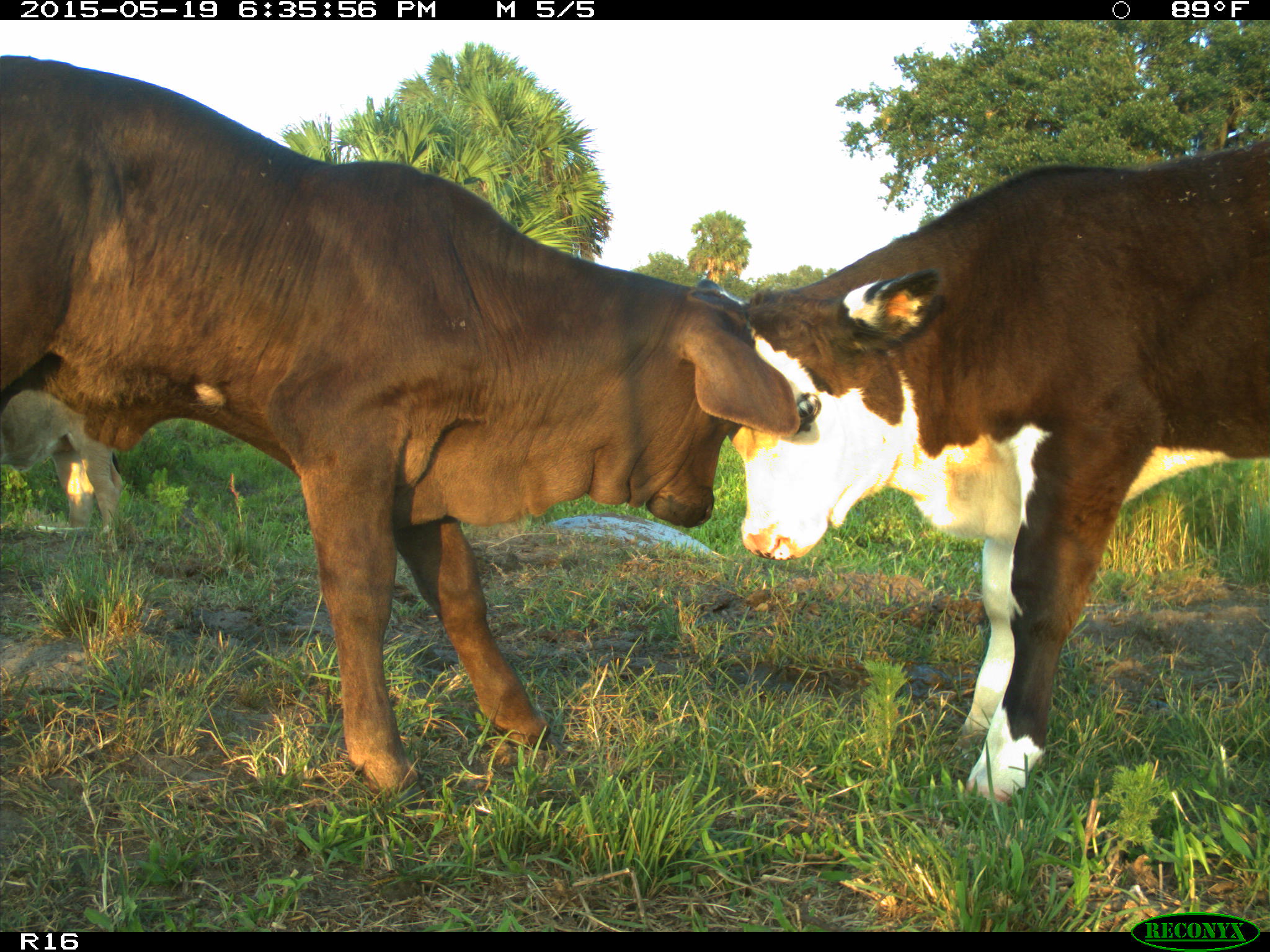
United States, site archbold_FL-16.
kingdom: Animalia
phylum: Chordata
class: Mammalia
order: Artiodactyla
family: Bovidae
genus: Bos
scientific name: Bos taurus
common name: domestic cow